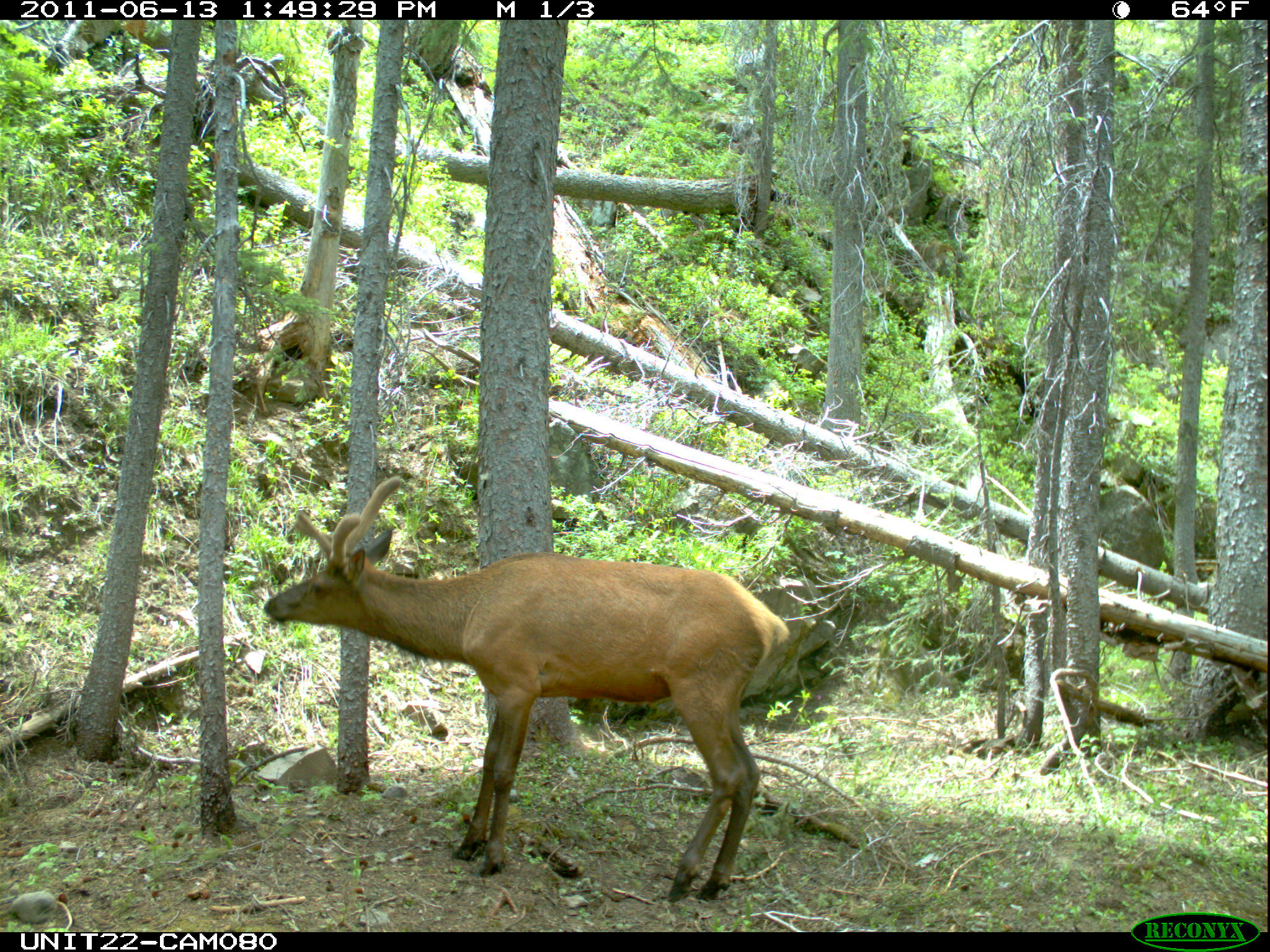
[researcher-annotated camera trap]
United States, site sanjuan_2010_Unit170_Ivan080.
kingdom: Animalia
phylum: Chordata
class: Mammalia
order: Artiodactyla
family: Cervidae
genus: Cervus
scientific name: Cervus elaphus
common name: red deer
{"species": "Cervus elaphus (red deer)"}